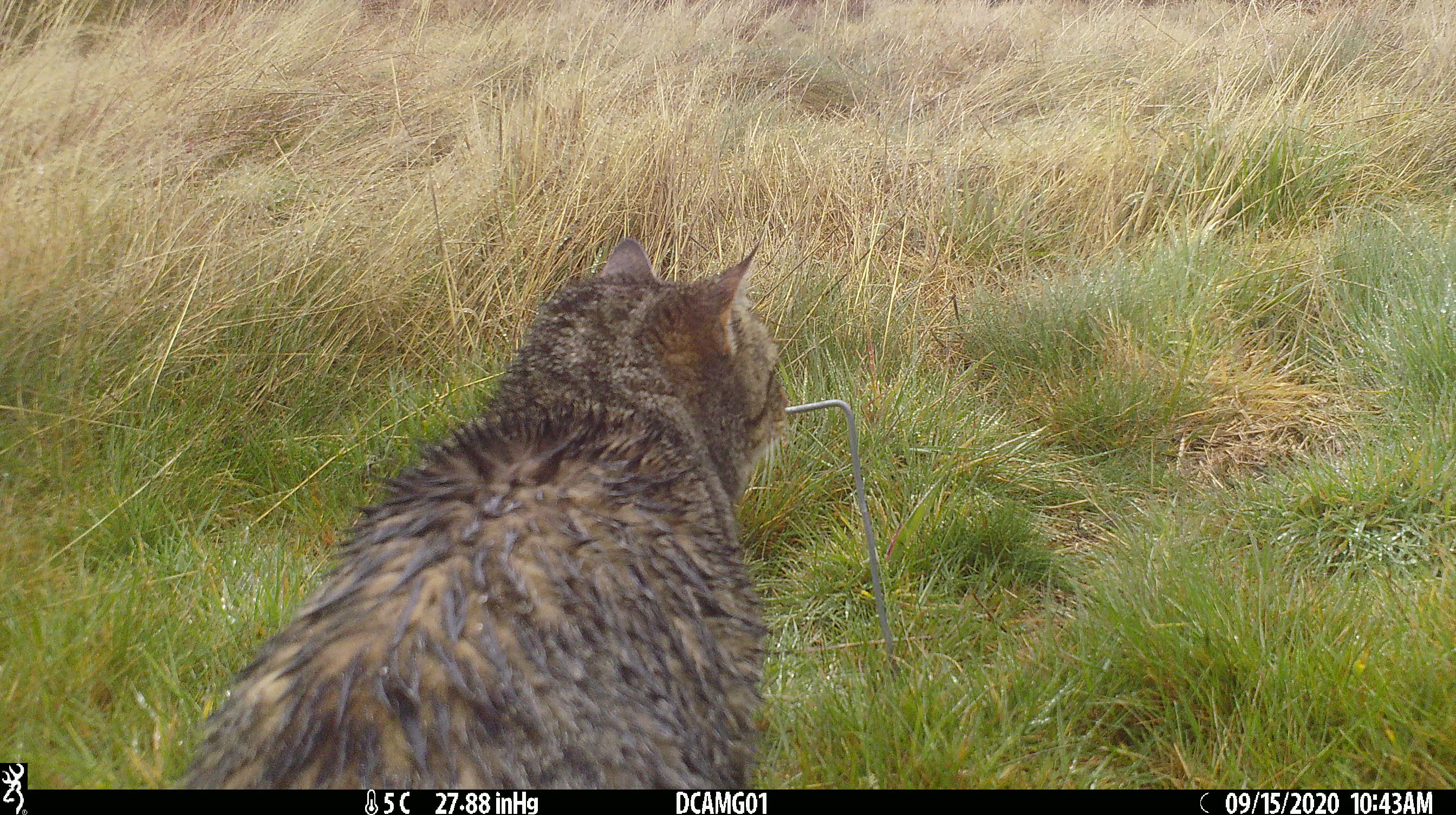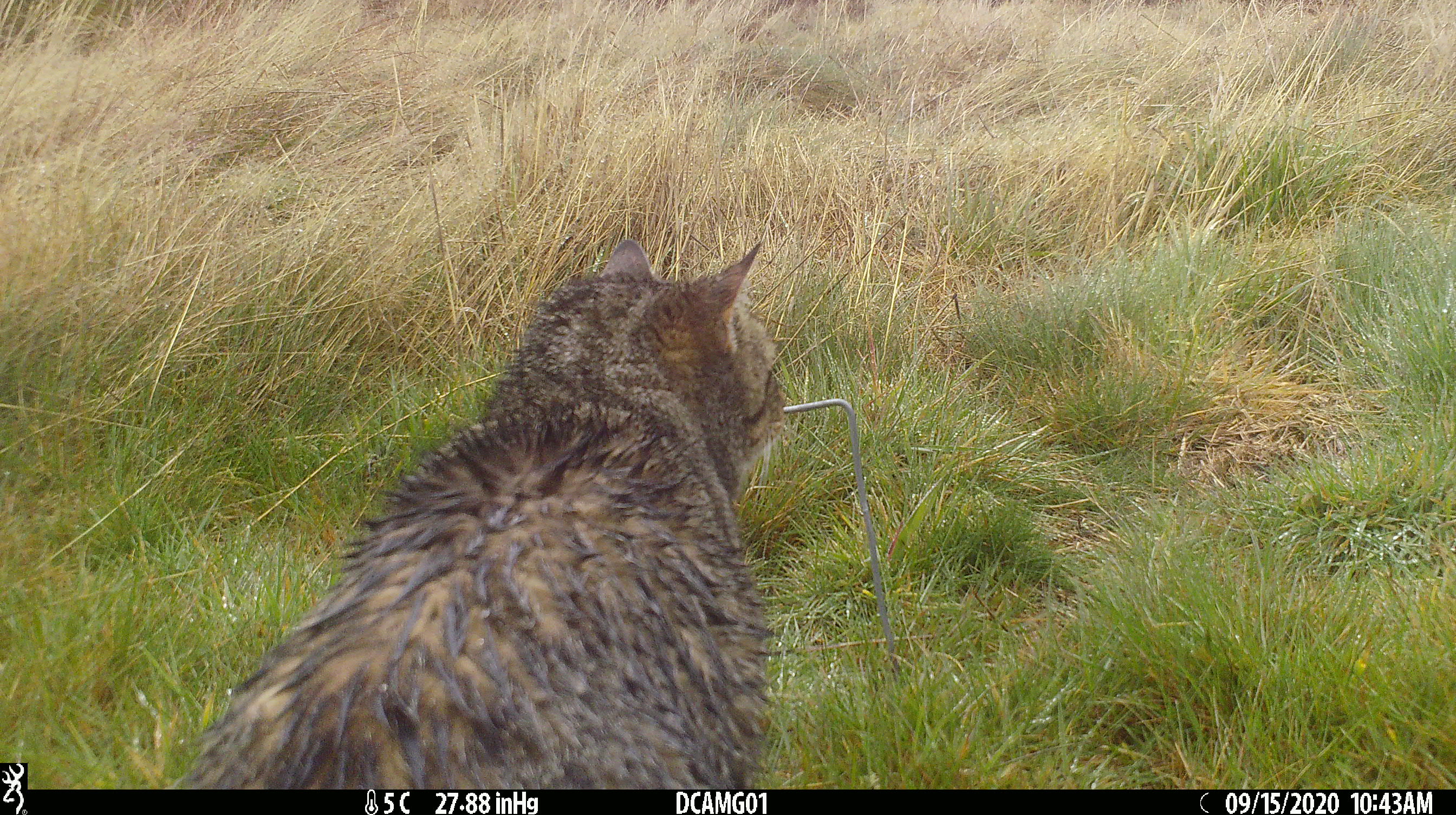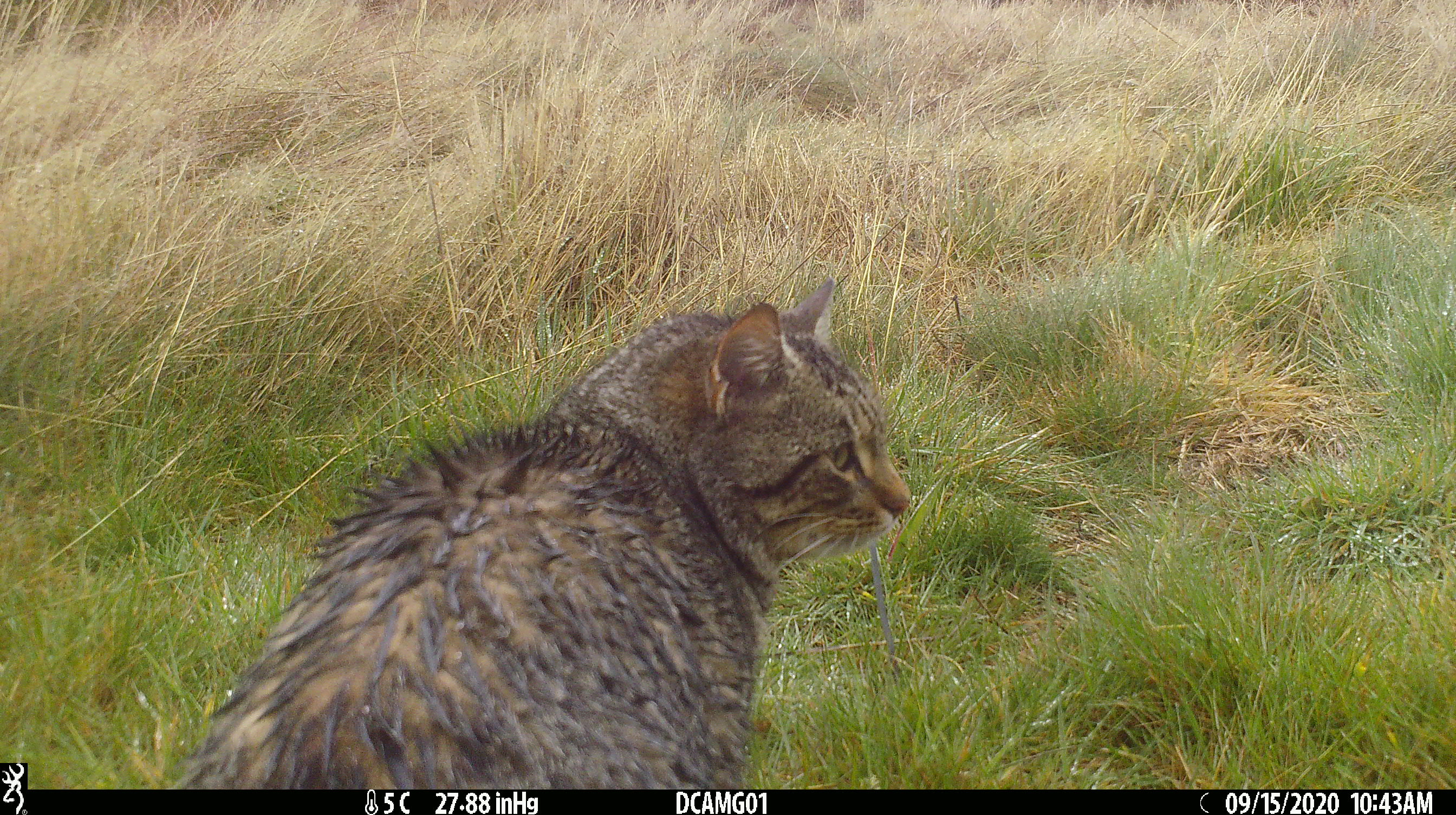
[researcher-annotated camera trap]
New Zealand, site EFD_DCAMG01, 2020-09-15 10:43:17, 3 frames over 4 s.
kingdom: Animalia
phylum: Chordata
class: Mammalia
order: Carnivora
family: Felidae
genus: Felis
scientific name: Felis catus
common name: domestic cat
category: cat